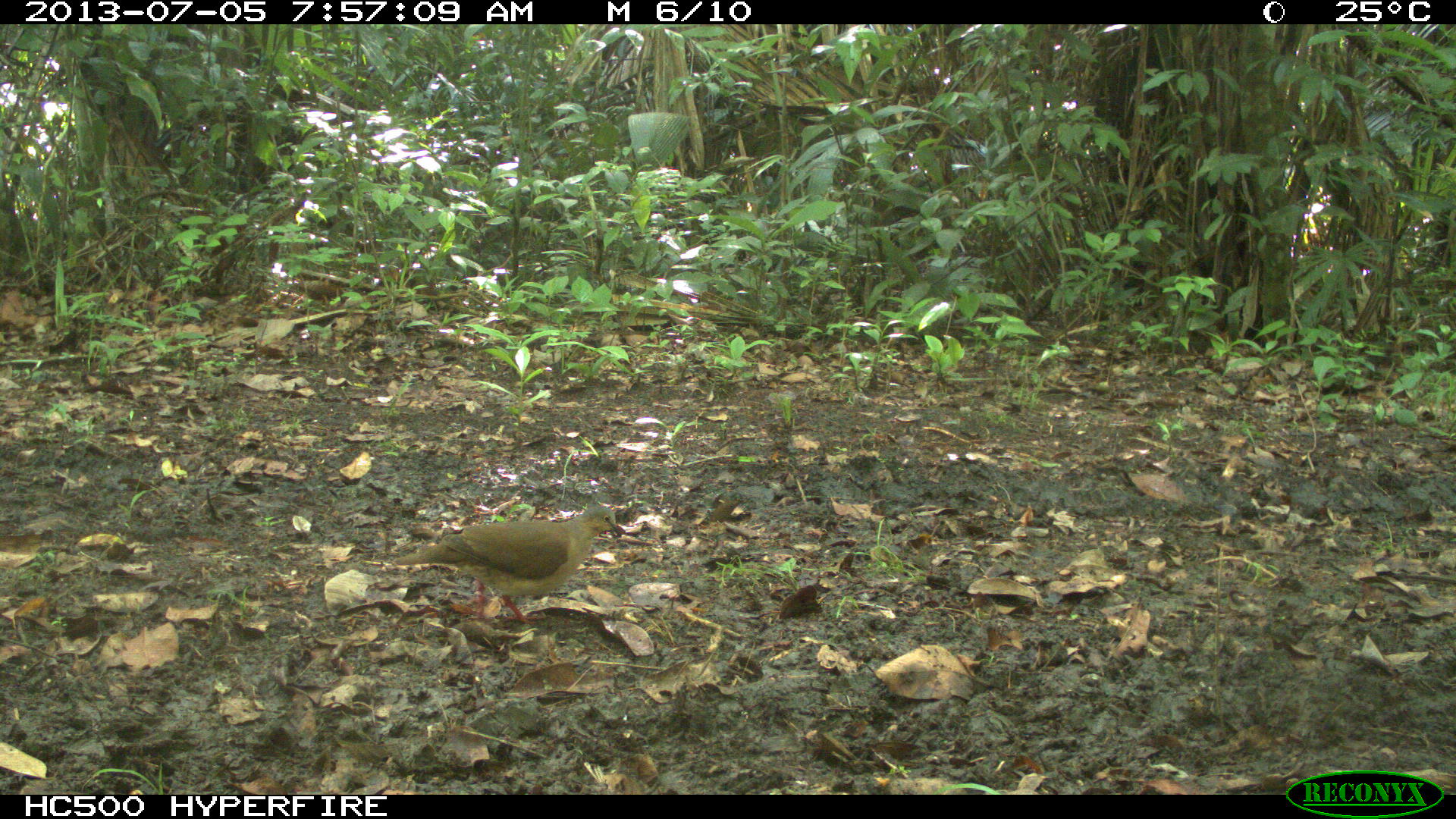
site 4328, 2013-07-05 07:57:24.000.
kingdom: Animalia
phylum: Chordata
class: Aves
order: Columbiformes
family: Columbidae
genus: Leptotila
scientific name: Leptotila plumbeiceps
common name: gray-headed dove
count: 2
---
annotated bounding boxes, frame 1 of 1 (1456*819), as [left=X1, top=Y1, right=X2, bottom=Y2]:
leptotila plumbeiceps: [left=391, top=503, right=626, bottom=624]